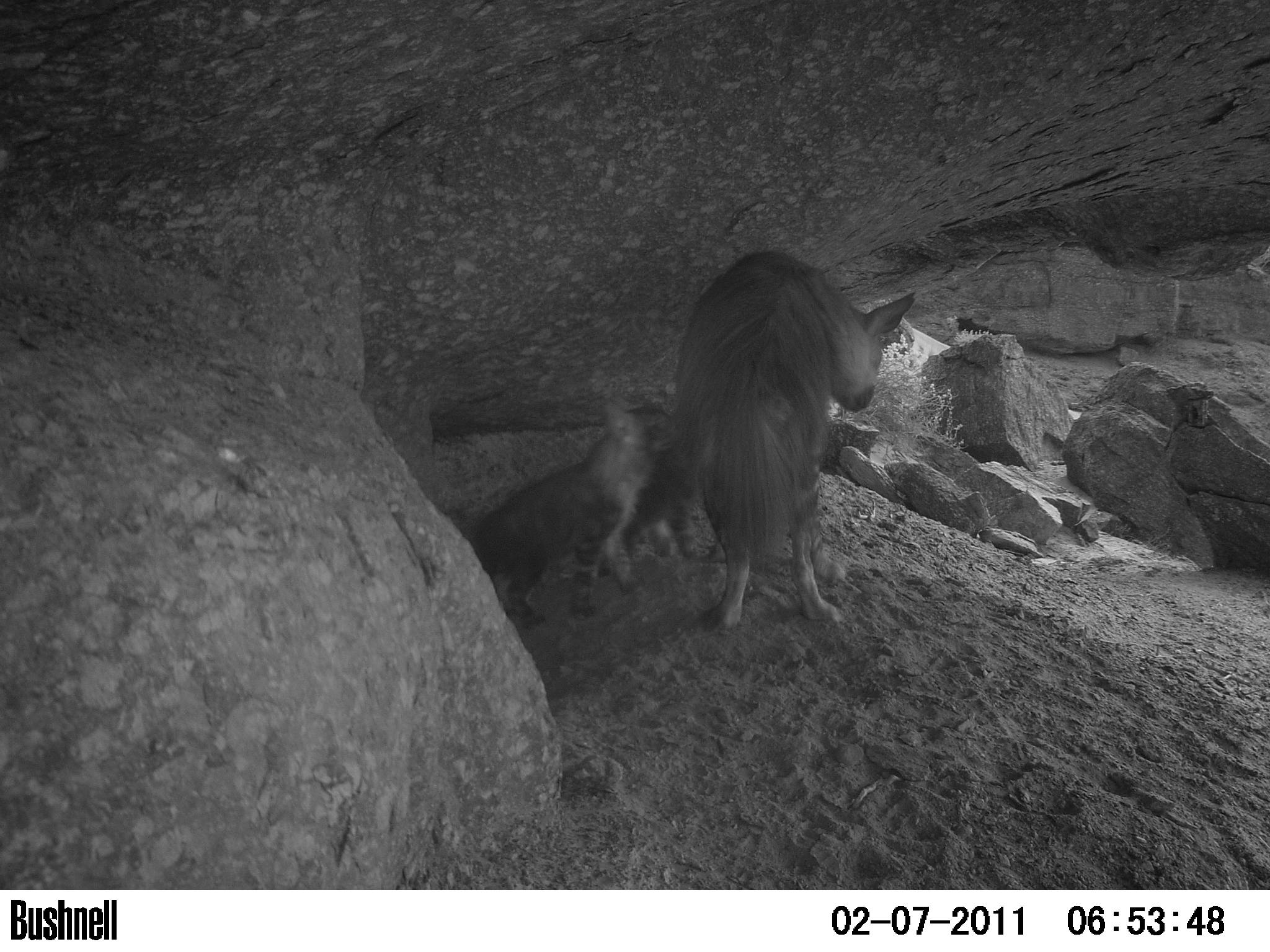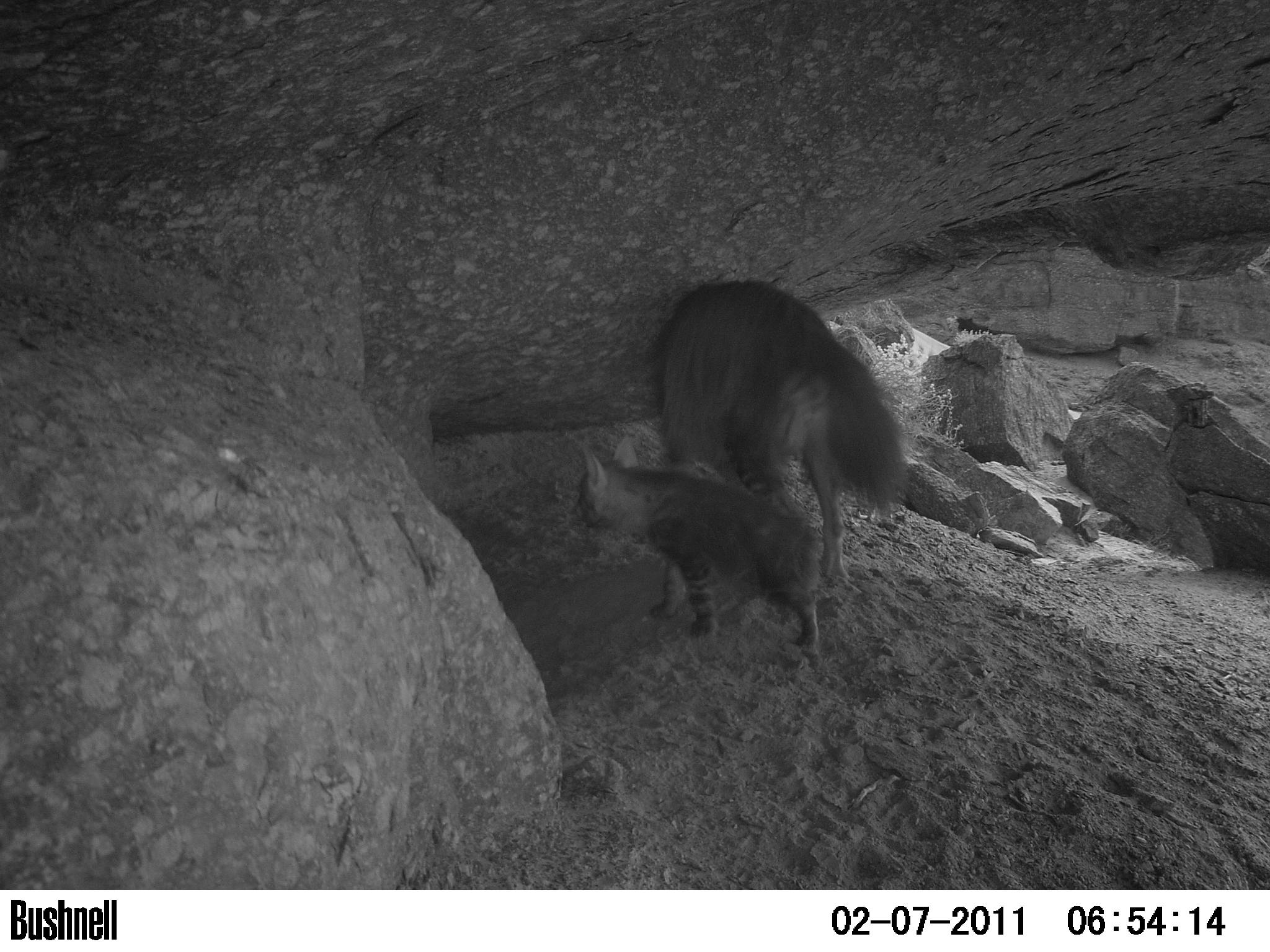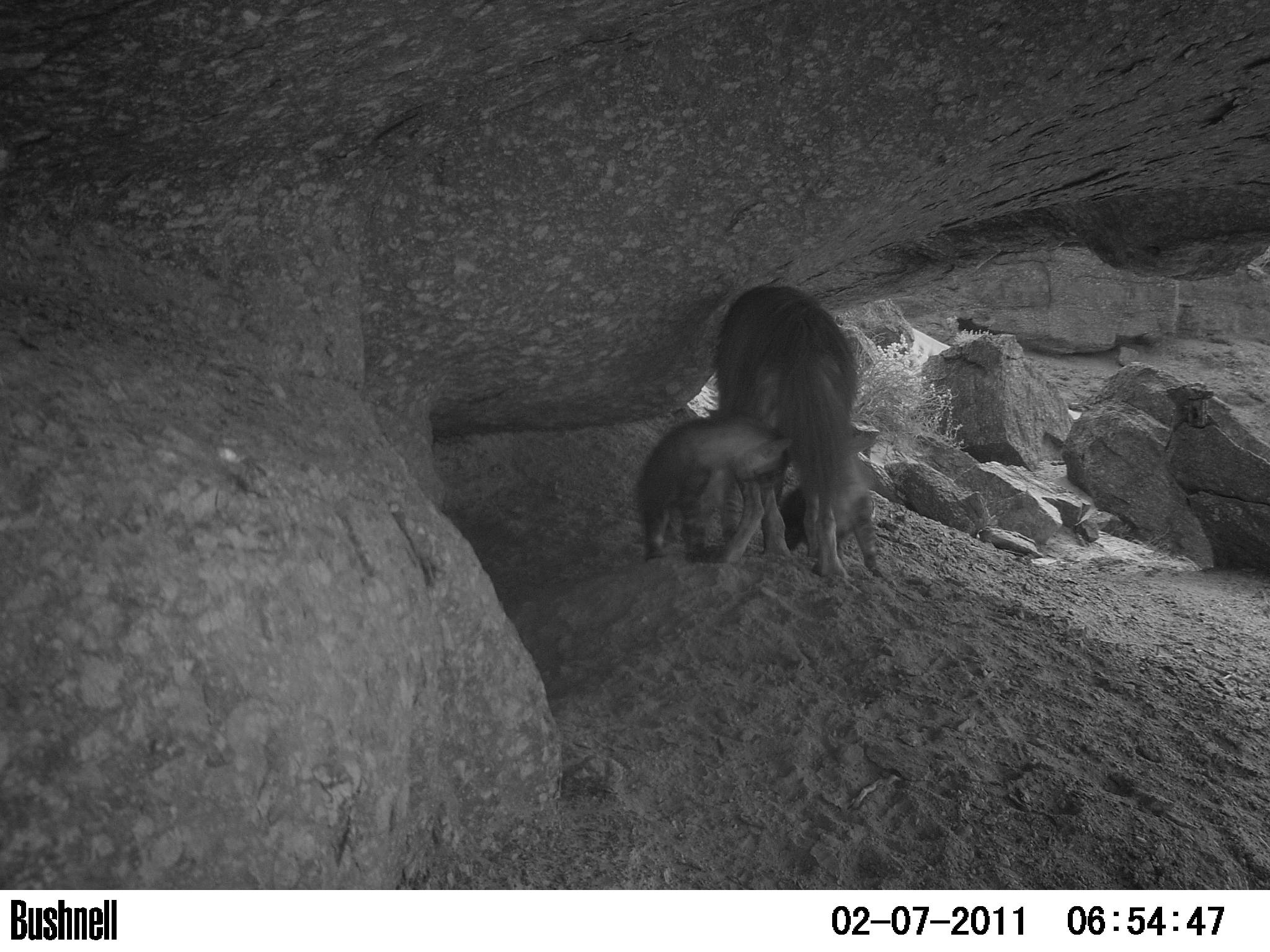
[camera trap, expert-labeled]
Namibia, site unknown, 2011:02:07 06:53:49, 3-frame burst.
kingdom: Animalia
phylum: Chordata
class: Mammalia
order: Carnivora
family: Hyaenidae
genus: Parahyaena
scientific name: Parahyaena brunnea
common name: brown hyena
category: hyaena brunnea